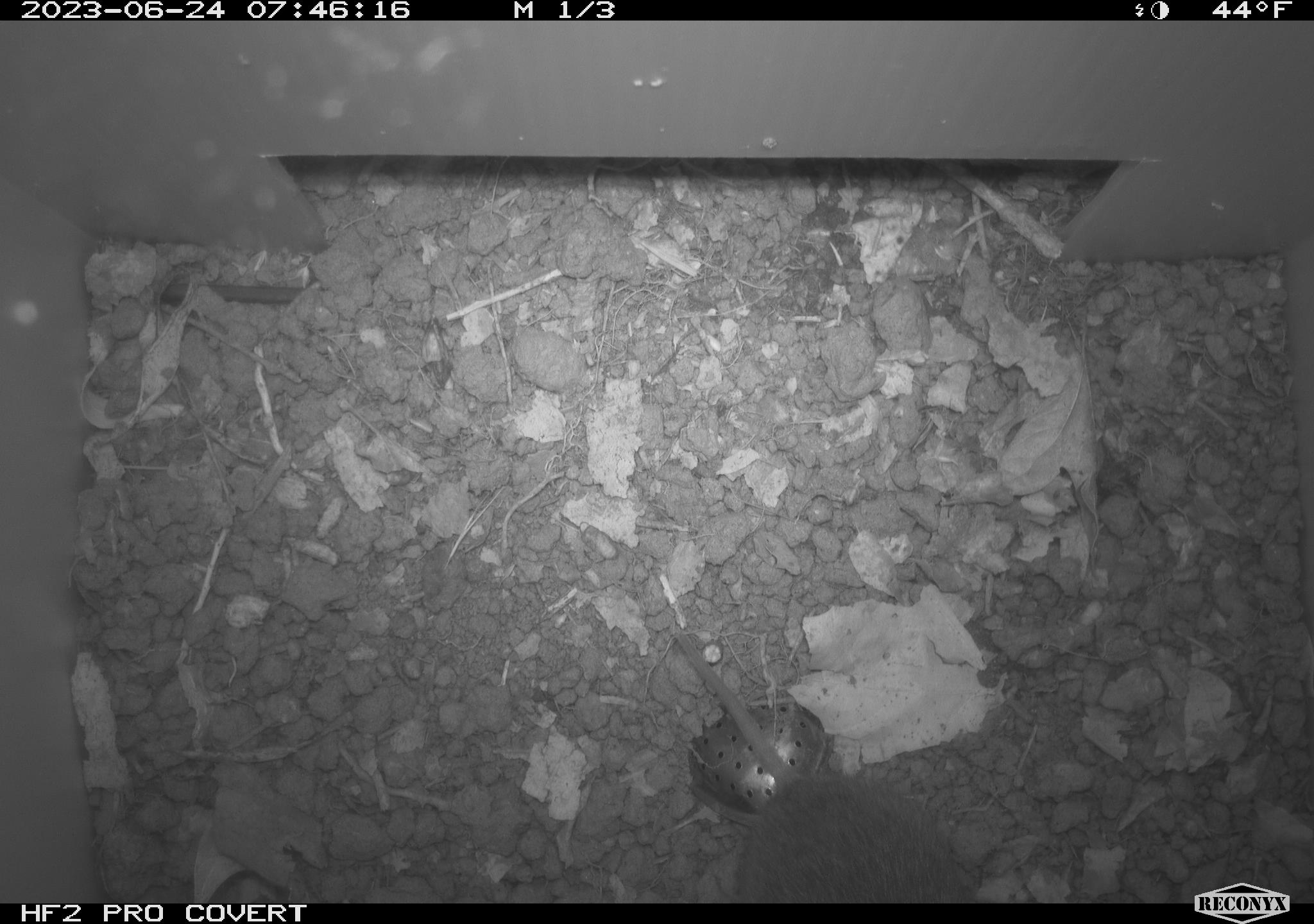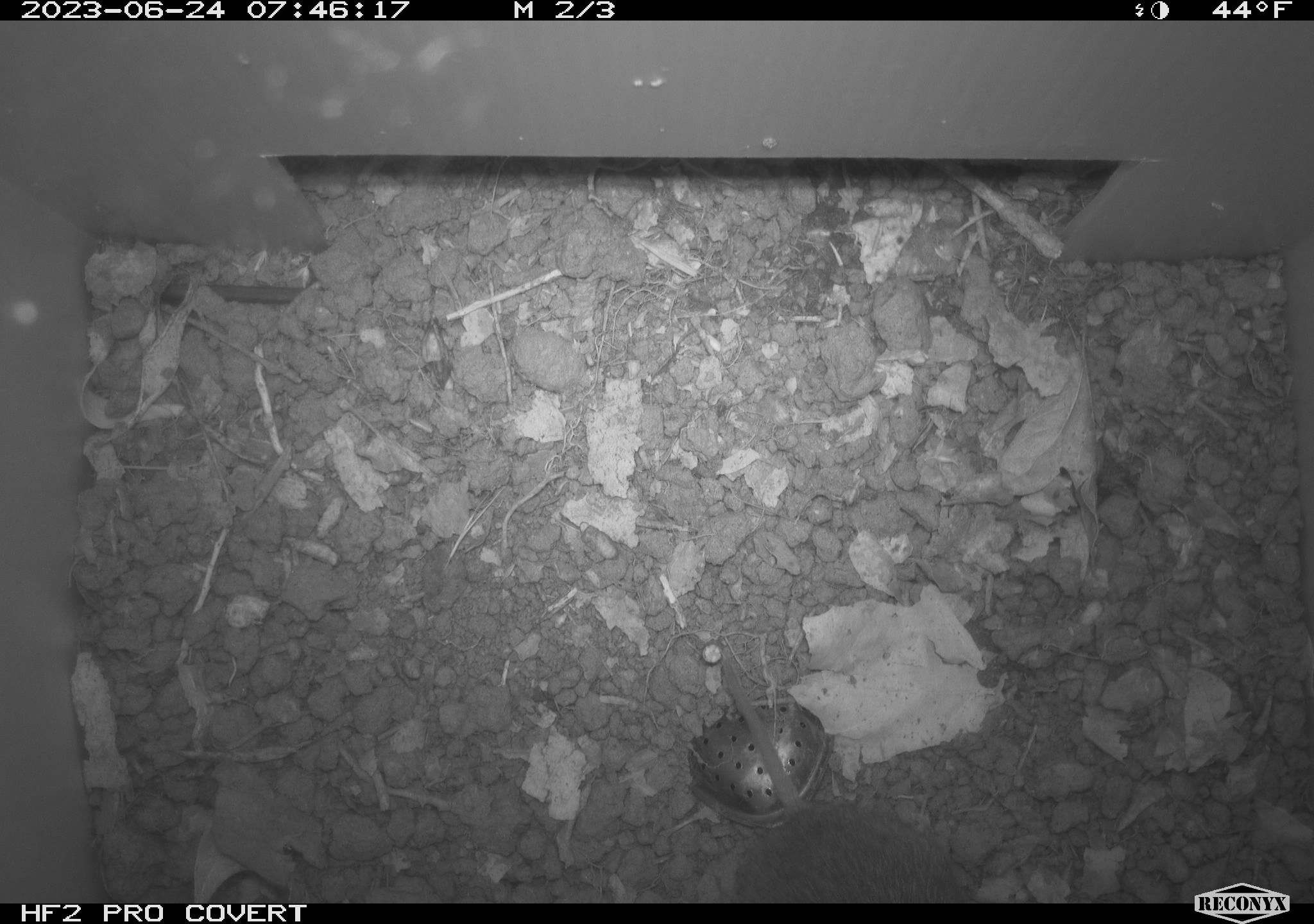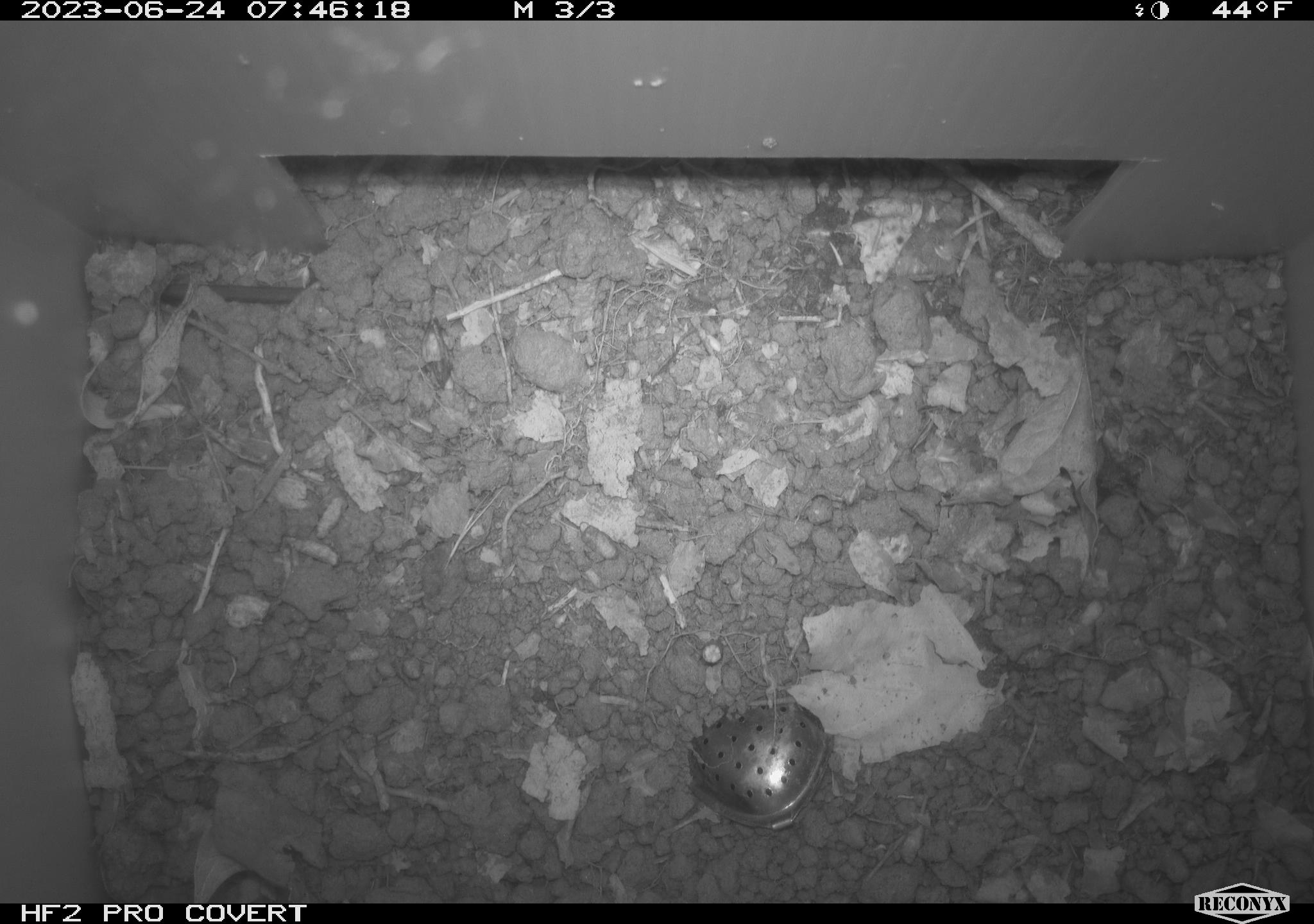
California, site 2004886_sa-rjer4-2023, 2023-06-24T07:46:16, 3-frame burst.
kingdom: Animalia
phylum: Chordata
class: Mammalia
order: Rodentia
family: Cricetidae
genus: Microtus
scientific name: Microtus californicus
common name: california vole